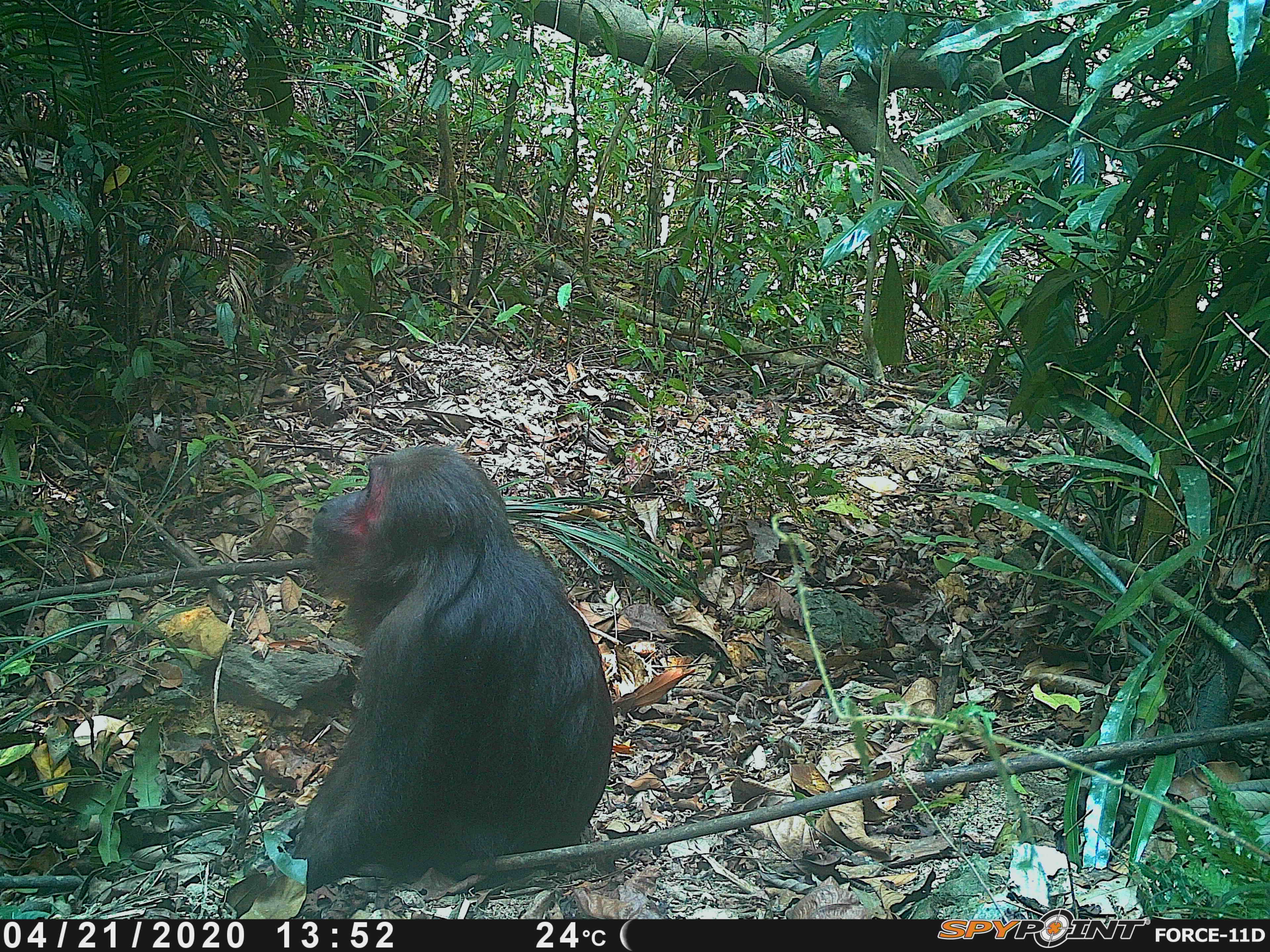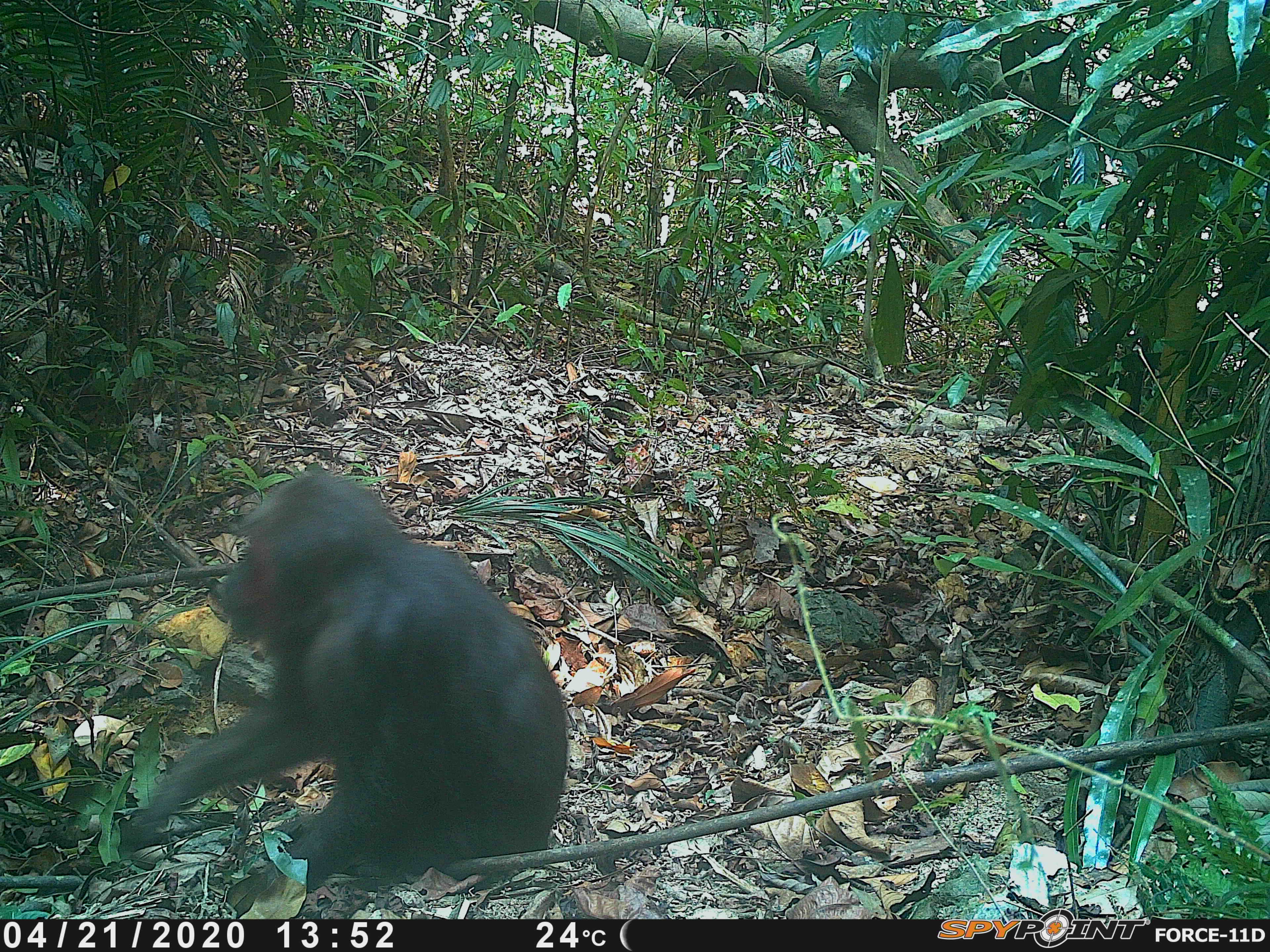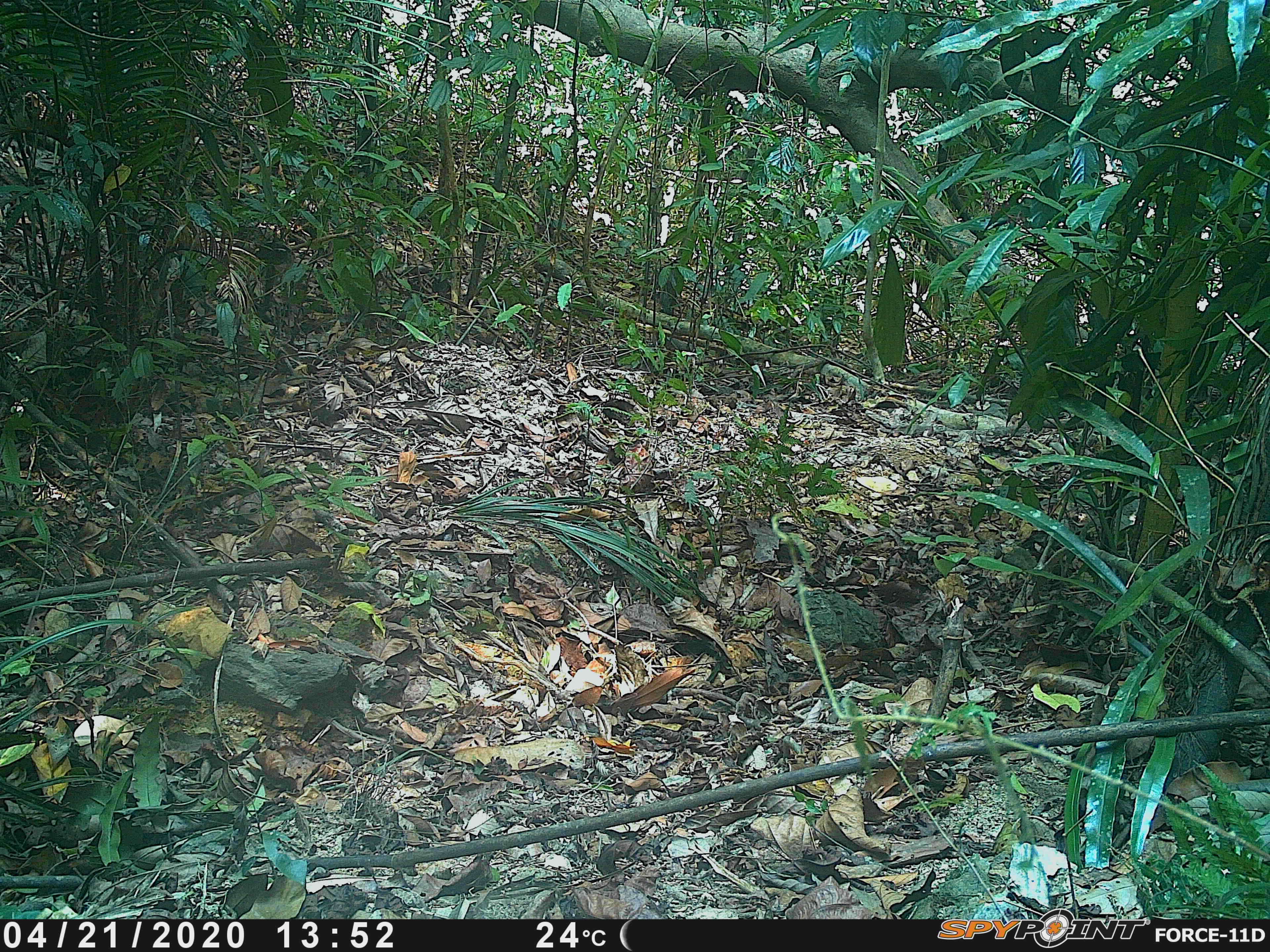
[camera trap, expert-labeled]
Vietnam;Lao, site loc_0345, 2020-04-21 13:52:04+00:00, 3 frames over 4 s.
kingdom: Animalia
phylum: Chordata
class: Mammalia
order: Primates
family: Cercopithecidae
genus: Macaca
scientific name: Macaca arctoides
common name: stump-tailed macaque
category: stump tailed macaque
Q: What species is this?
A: Stump tailed macaque (stump-tailed macaque) (Macaca arctoides).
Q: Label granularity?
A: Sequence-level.